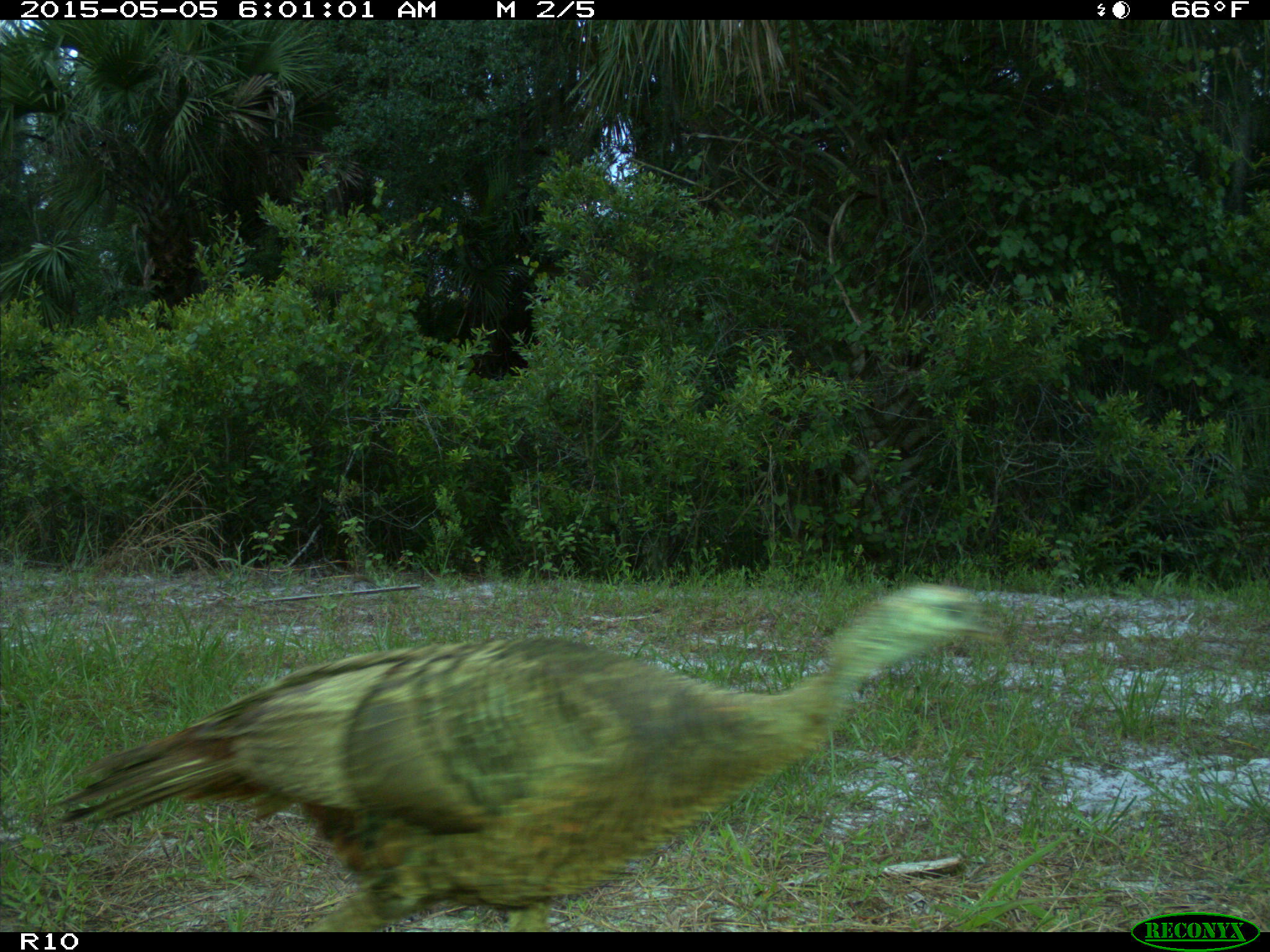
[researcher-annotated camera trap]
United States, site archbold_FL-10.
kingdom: Animalia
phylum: Chordata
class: Aves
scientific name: Aves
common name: birds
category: unidentified bird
Unidentified bird (birds) (Aves).